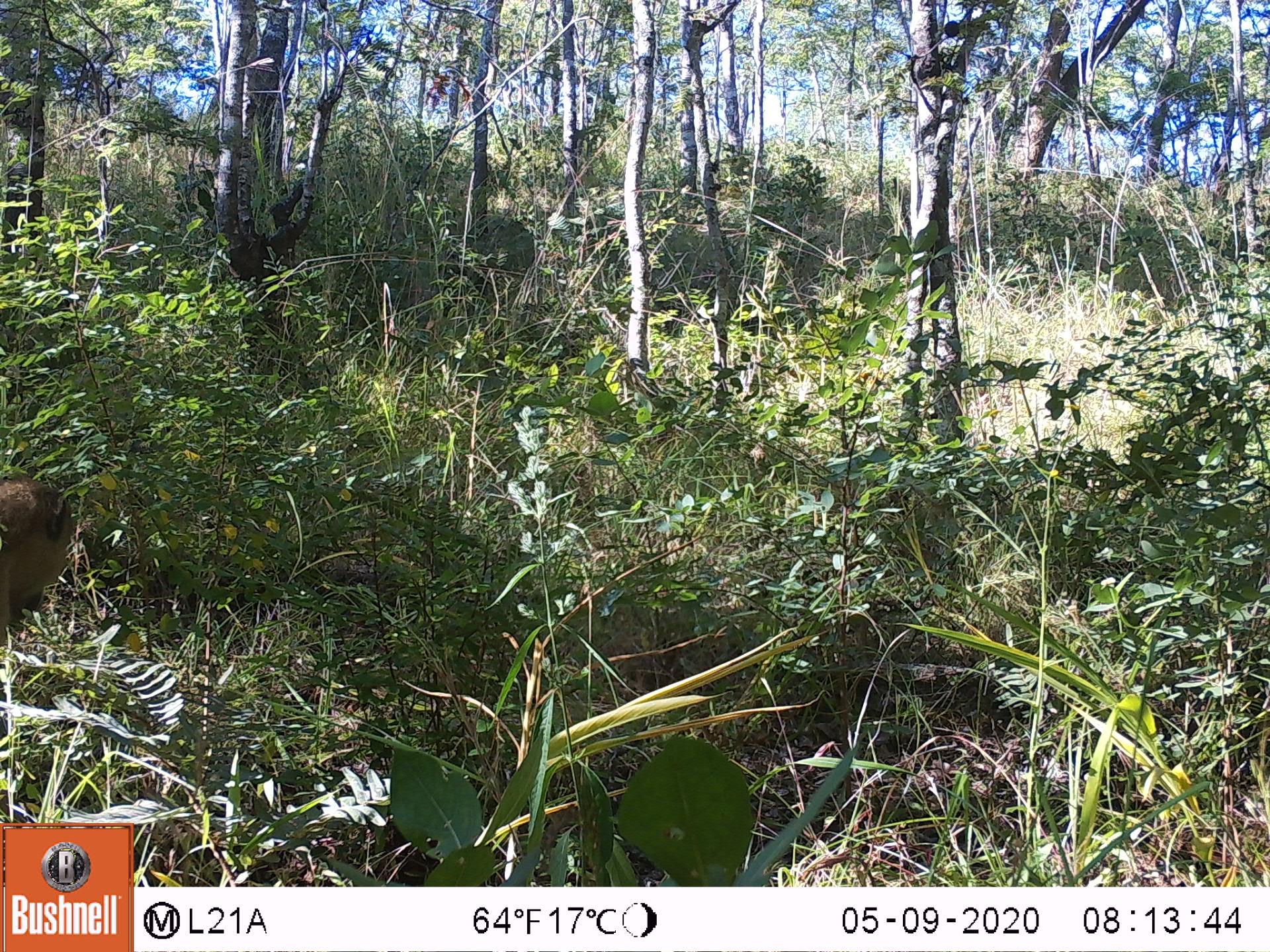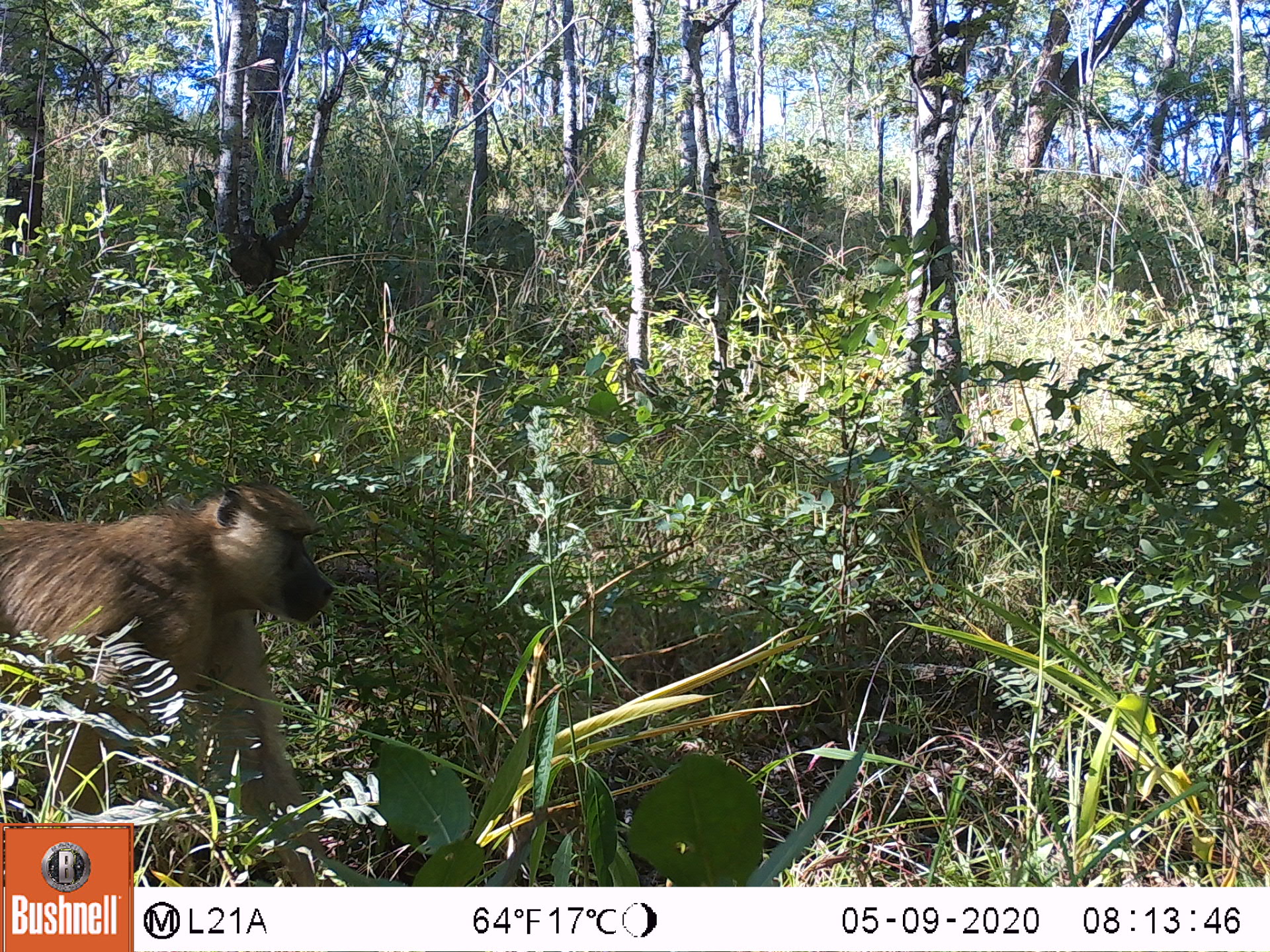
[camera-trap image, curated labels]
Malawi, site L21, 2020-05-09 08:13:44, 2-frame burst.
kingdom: Animalia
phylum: Chordata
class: Mammalia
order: Primates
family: Cercopithecidae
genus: Papio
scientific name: Papio cynocephalus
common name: yellow baboon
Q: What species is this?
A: Yellow baboon (Papio cynocephalus).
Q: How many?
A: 1.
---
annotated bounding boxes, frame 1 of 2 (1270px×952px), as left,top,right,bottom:
yellow baboon: 0,468,81,668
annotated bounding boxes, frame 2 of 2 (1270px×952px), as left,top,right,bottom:
yellow baboon: 0,481,332,818